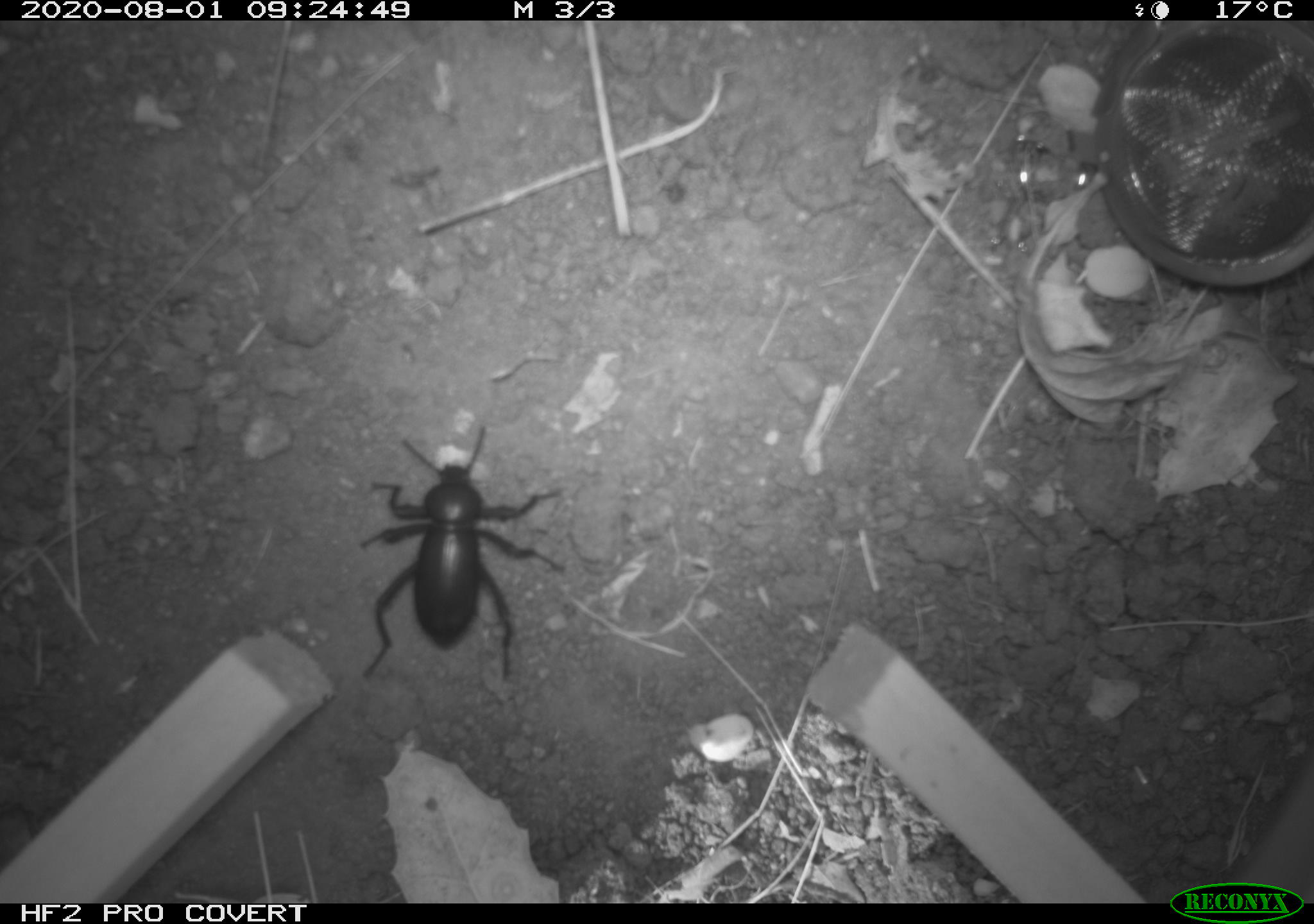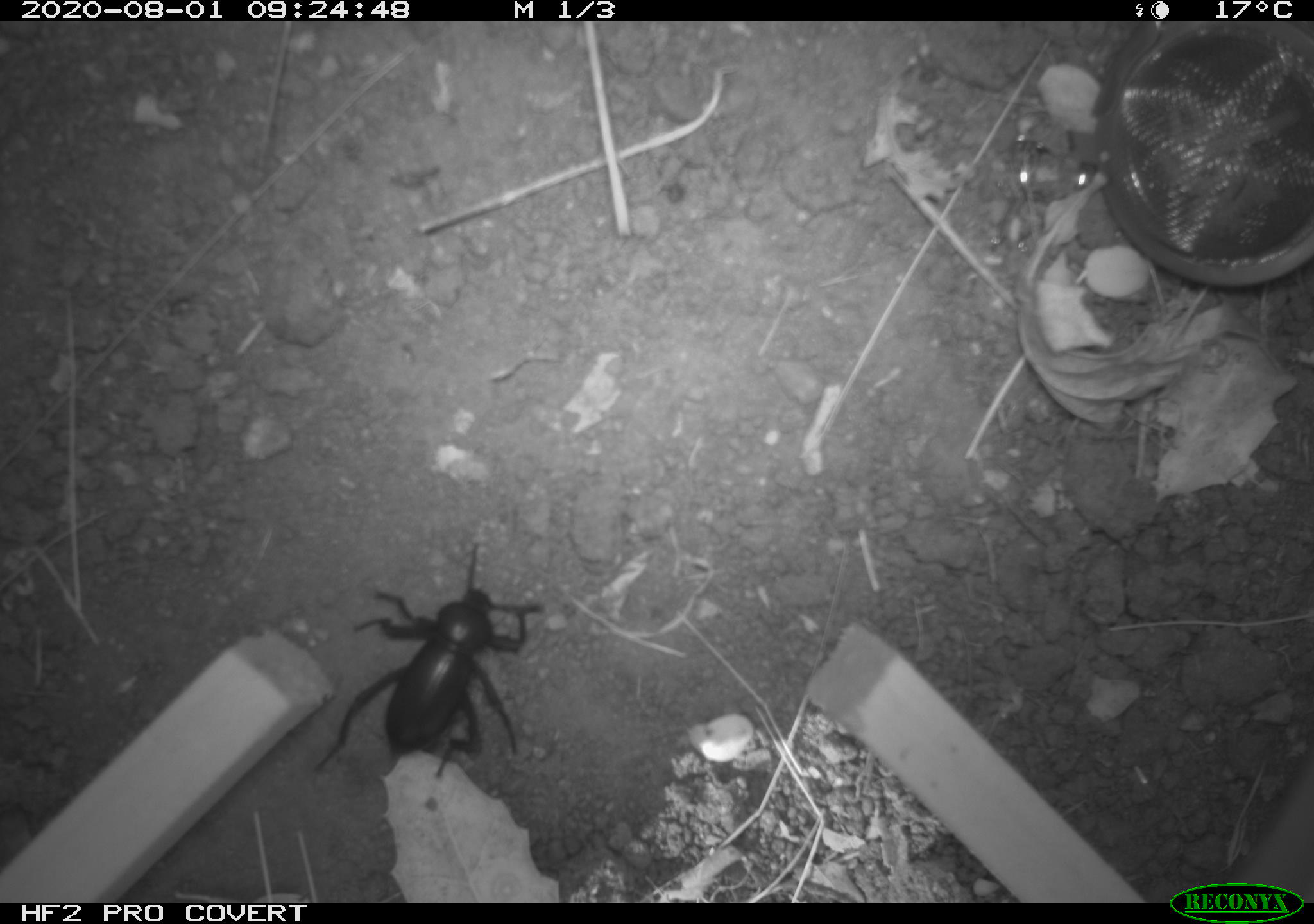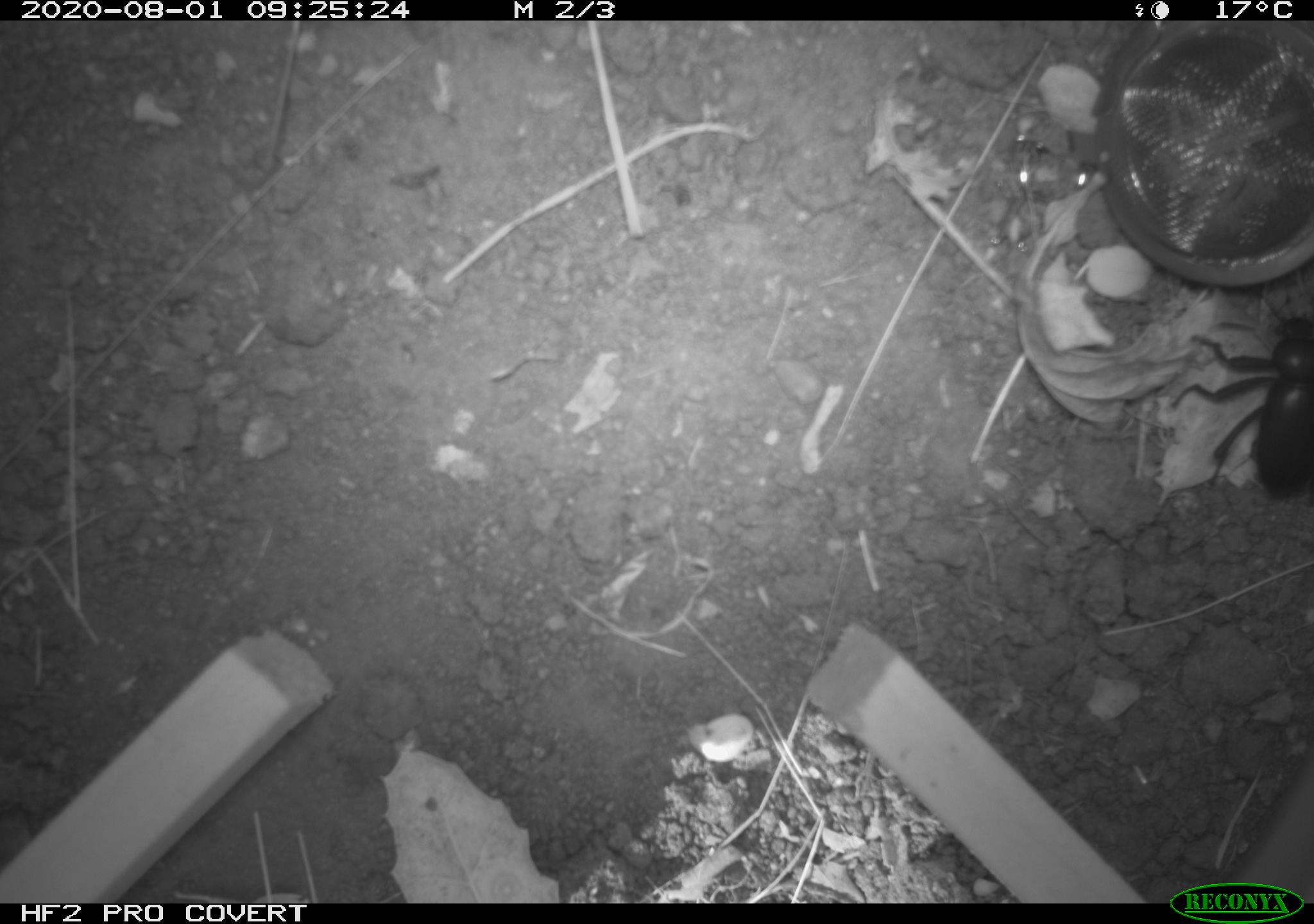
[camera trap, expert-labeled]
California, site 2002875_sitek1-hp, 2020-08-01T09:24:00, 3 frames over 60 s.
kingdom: Animalia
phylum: Arthropoda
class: Insecta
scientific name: Insecta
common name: insect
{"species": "insect (Insecta)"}